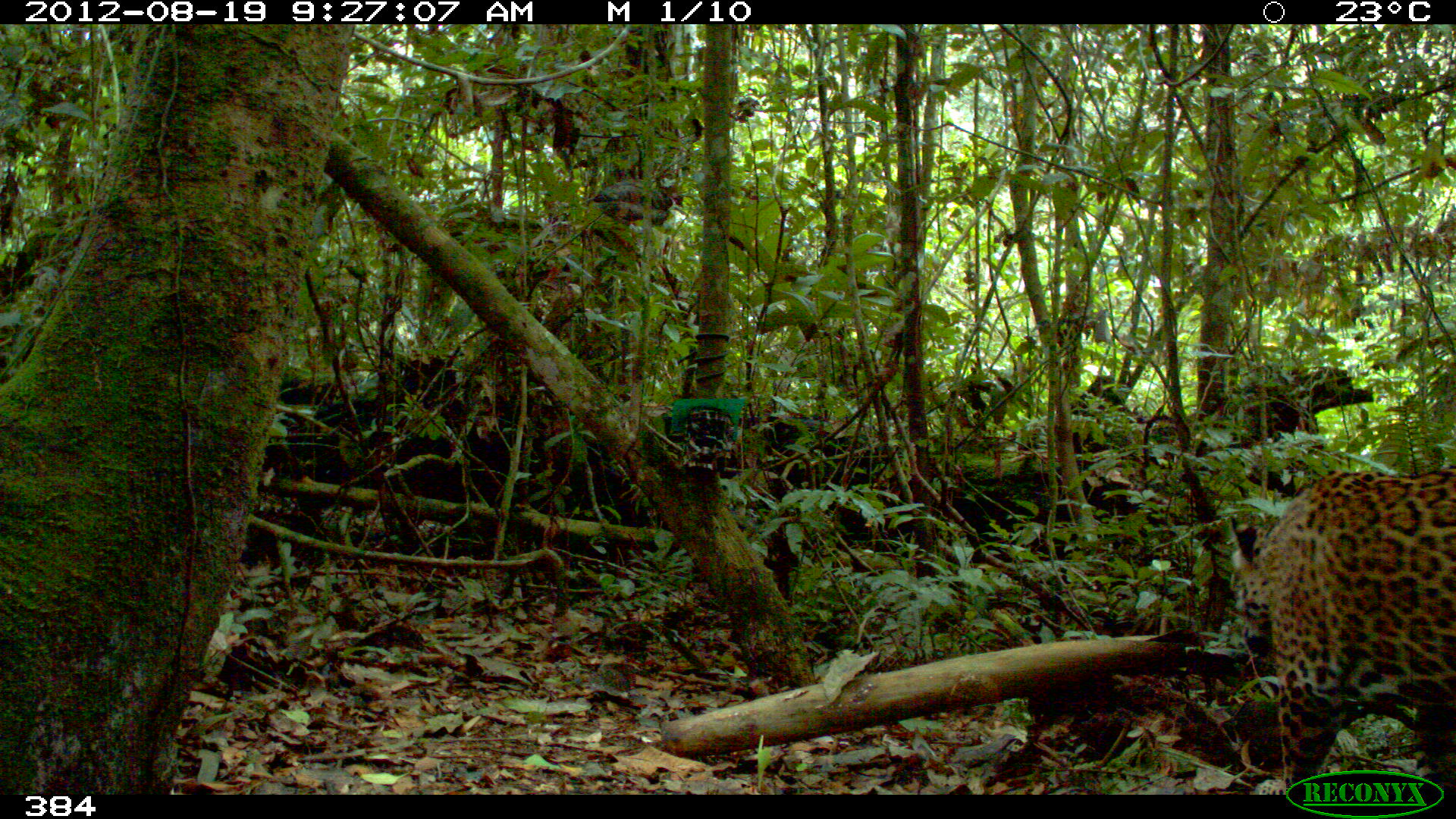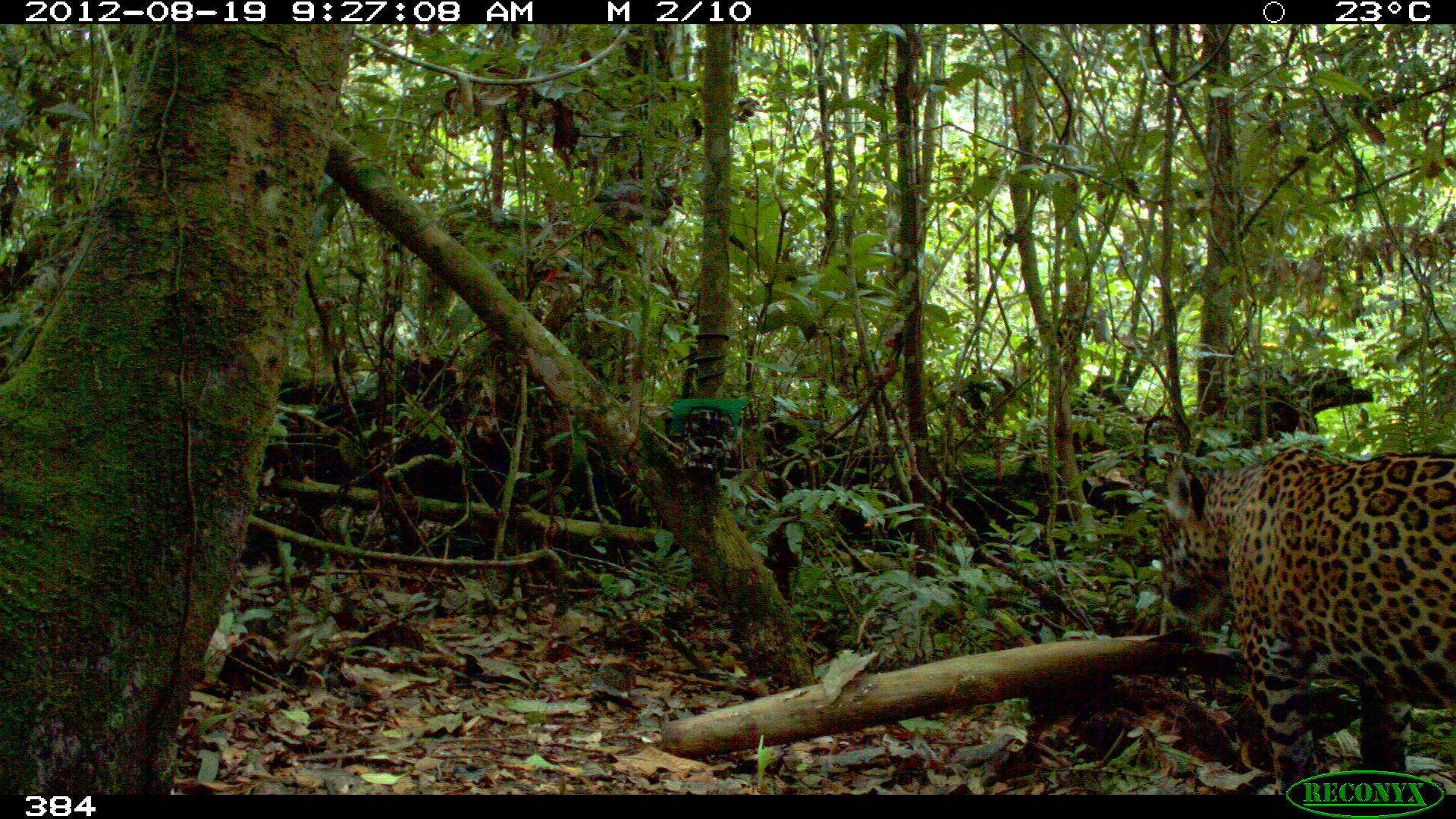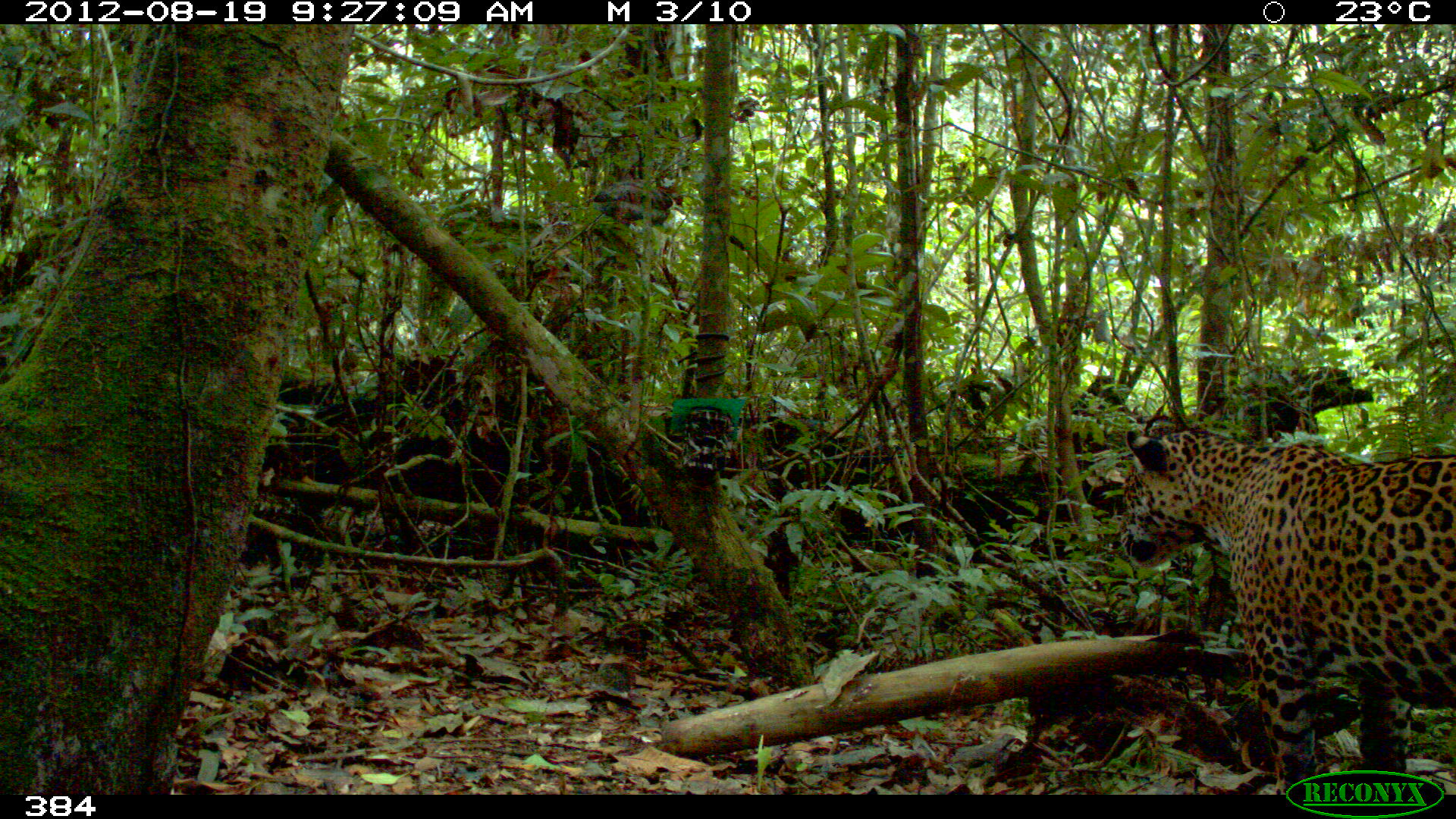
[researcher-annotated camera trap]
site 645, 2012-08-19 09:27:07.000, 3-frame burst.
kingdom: Animalia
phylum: Chordata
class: Mammalia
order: Carnivora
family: Felidae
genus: Panthera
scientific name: Panthera onca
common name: jaguar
Panthera onca (jaguar).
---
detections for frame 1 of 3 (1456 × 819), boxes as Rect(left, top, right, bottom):
panthera onca: Rect(1229, 467, 1456, 795)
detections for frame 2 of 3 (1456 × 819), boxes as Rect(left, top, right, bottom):
panthera onca: Rect(1156, 448, 1455, 794)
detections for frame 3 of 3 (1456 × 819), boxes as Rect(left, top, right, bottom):
panthera onca: Rect(1117, 406, 1456, 795)